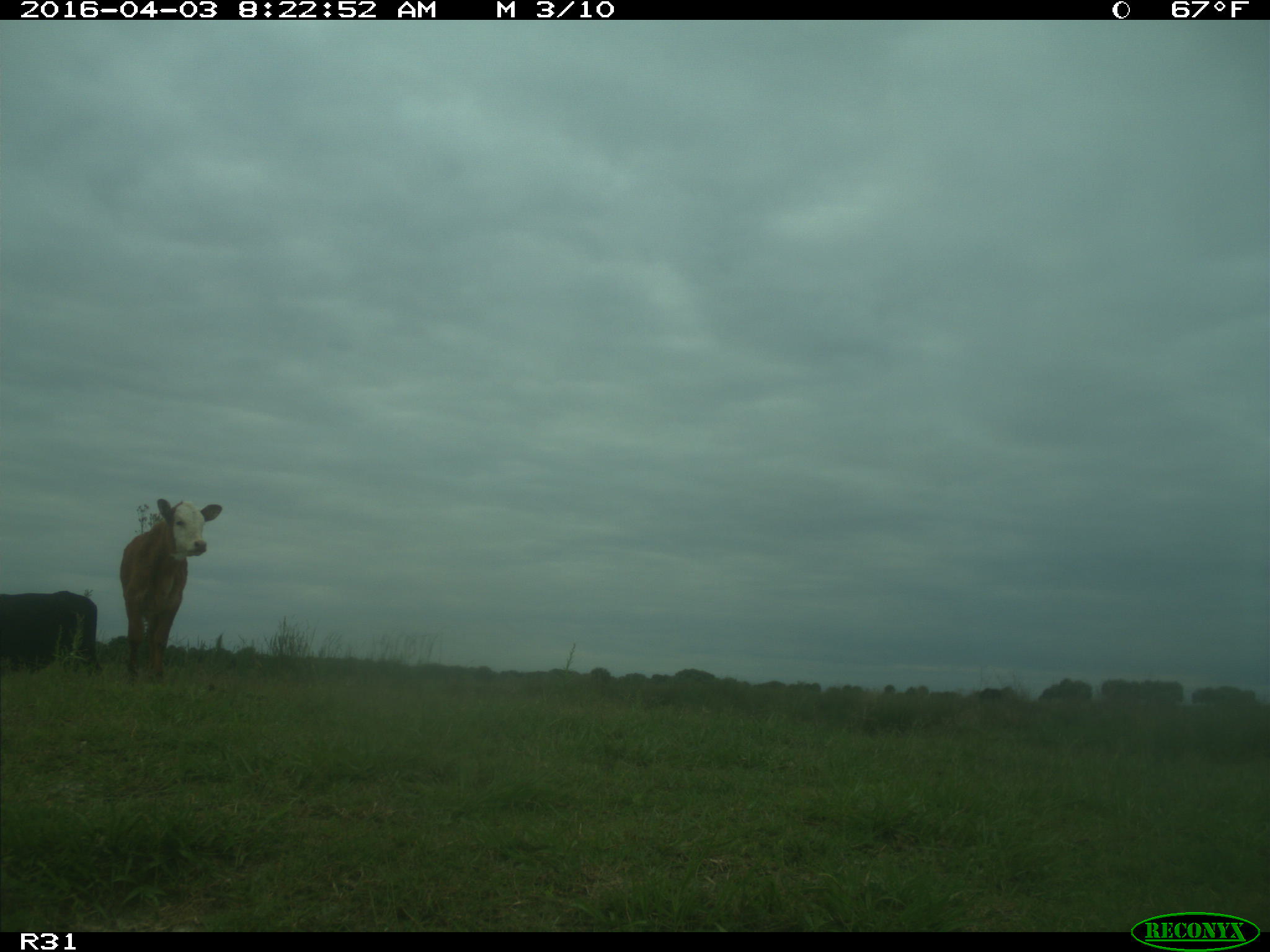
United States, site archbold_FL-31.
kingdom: Animalia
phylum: Chordata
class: Mammalia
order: Artiodactyla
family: Bovidae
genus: Bos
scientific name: Bos taurus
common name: domestic cow